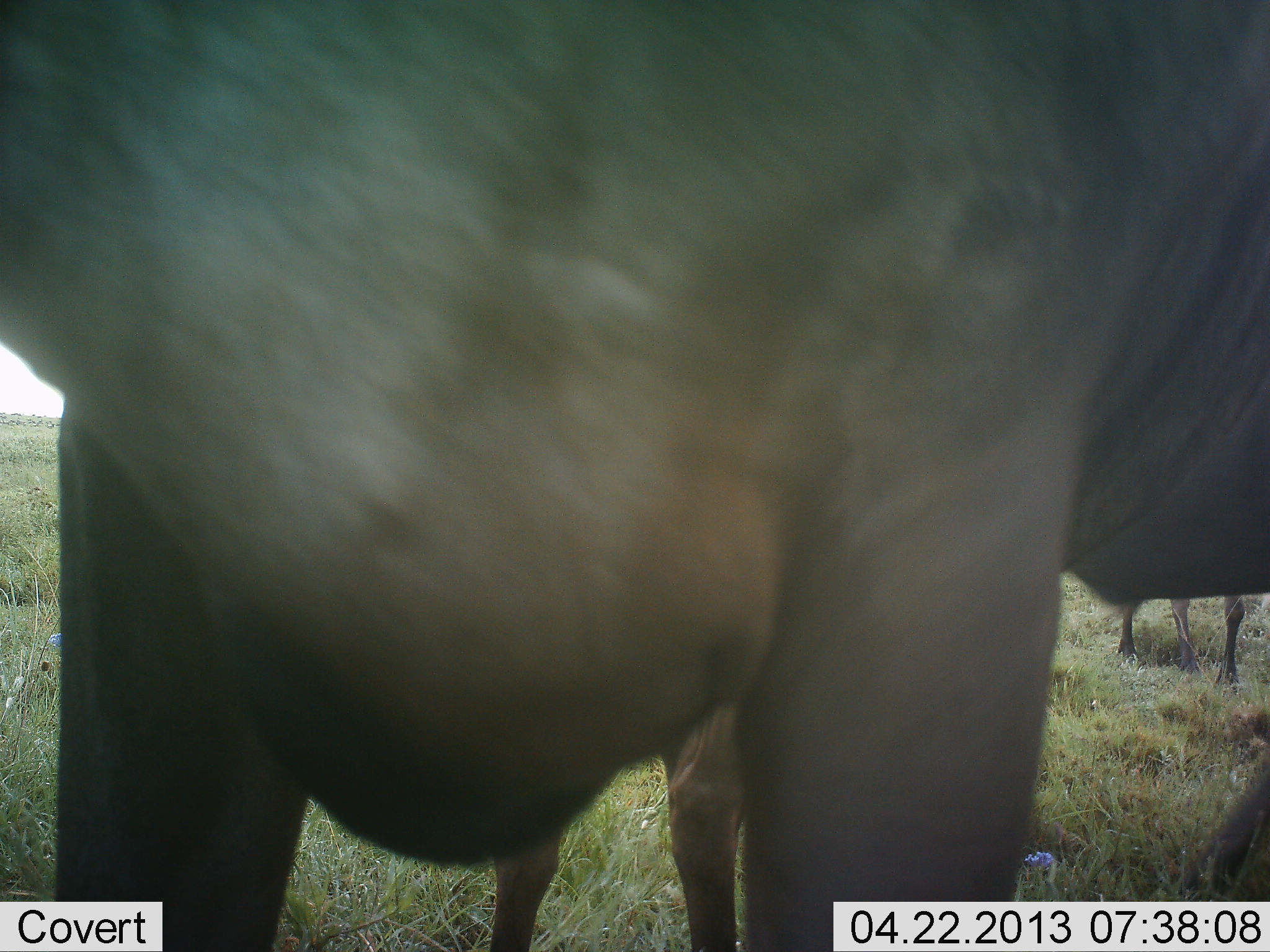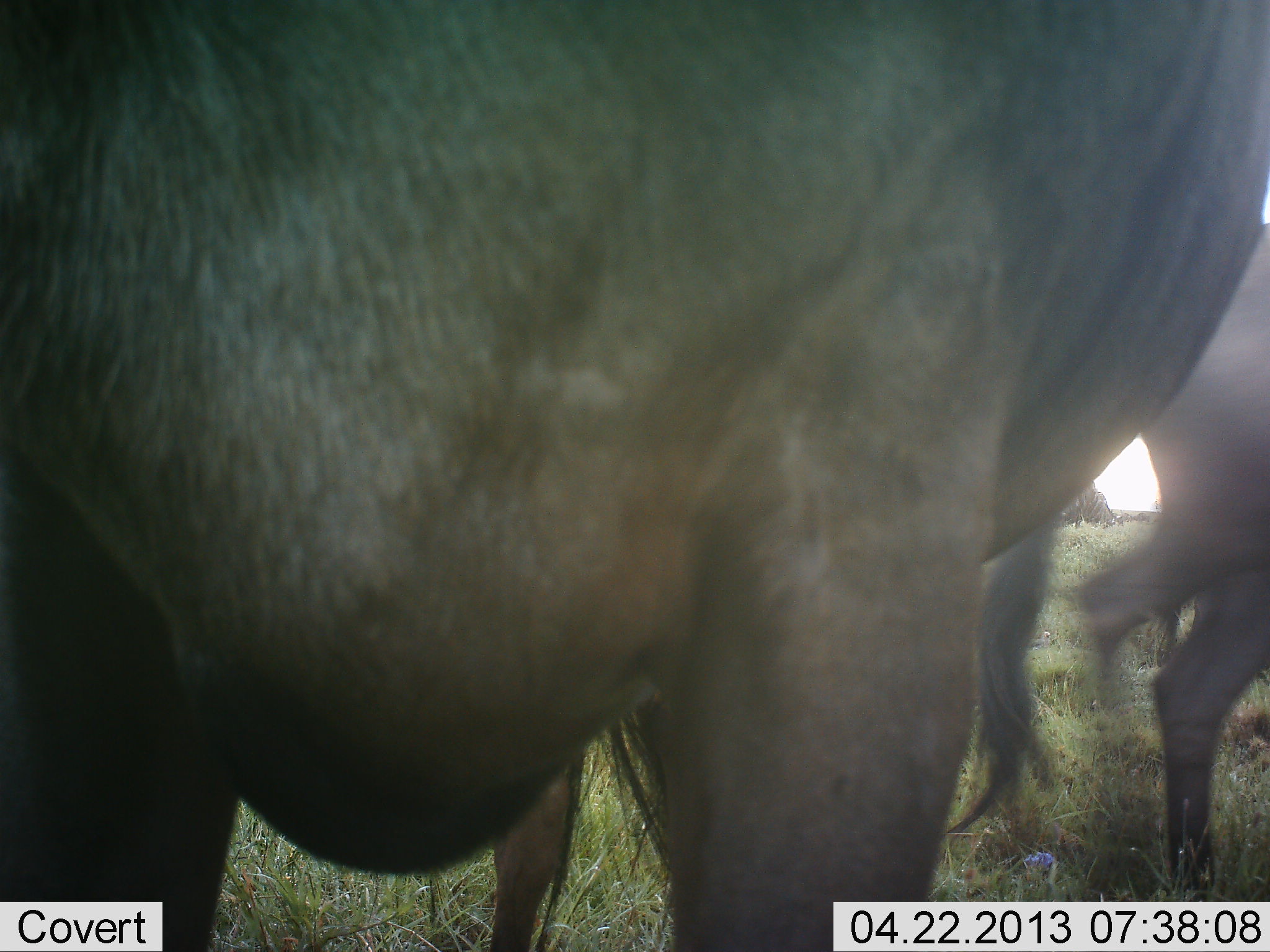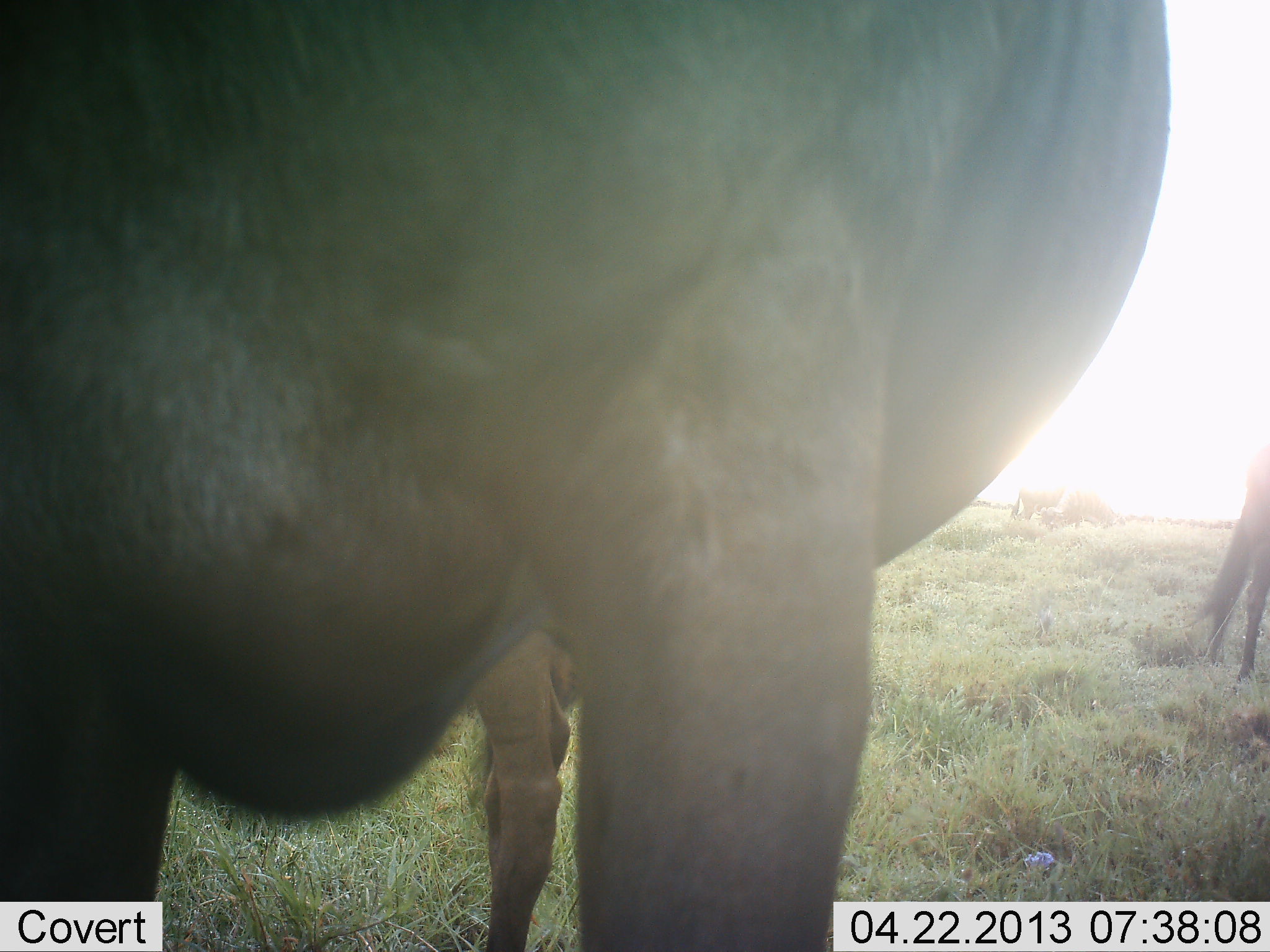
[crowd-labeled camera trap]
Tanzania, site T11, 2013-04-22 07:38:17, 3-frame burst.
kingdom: Animalia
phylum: Chordata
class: Mammalia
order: Artiodactyla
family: Bovidae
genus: Connochaetes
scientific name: Connochaetes taurinus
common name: blue wildebeest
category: wildebeest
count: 3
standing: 71%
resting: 0%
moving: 58%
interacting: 8%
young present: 0%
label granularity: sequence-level